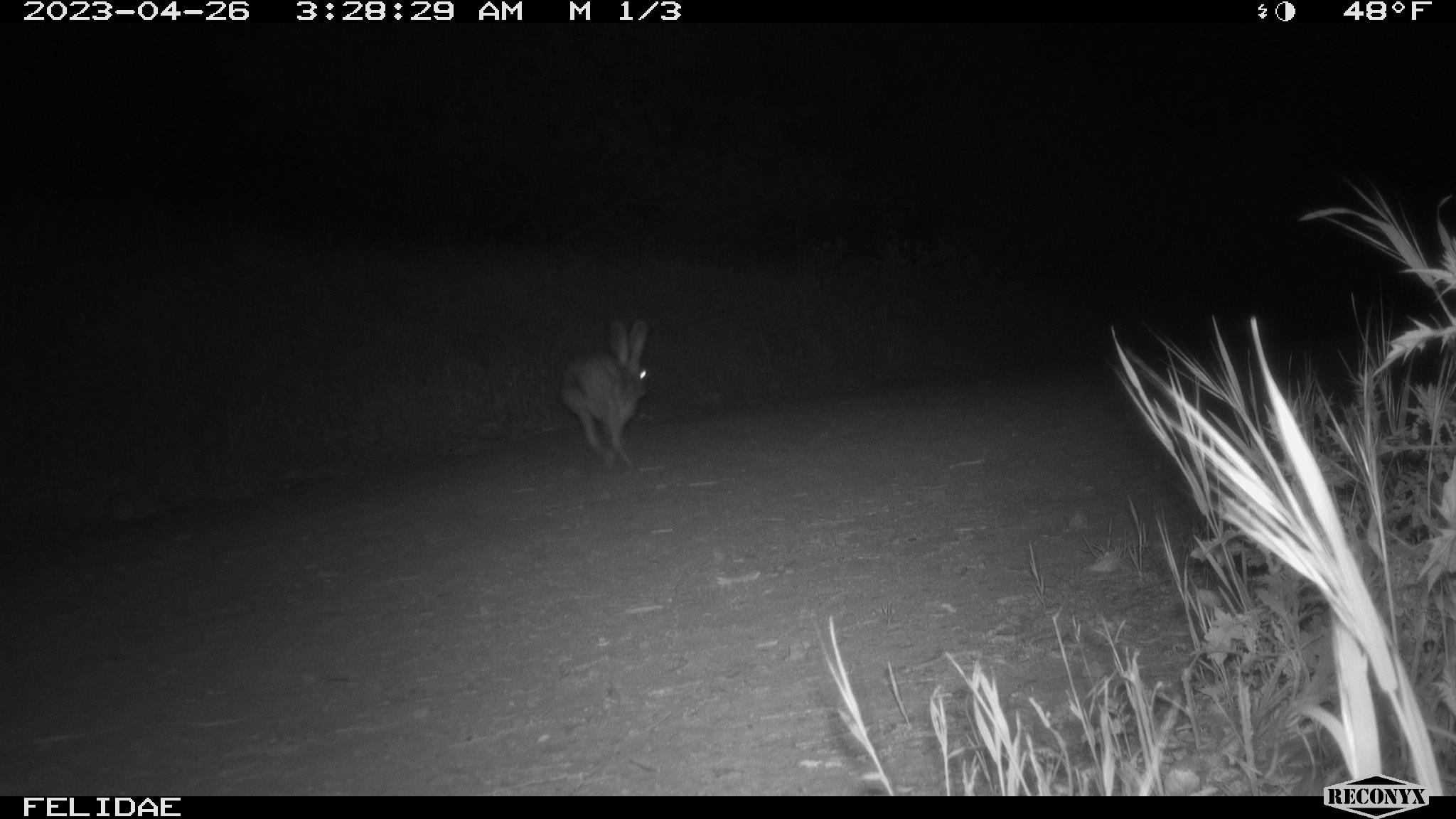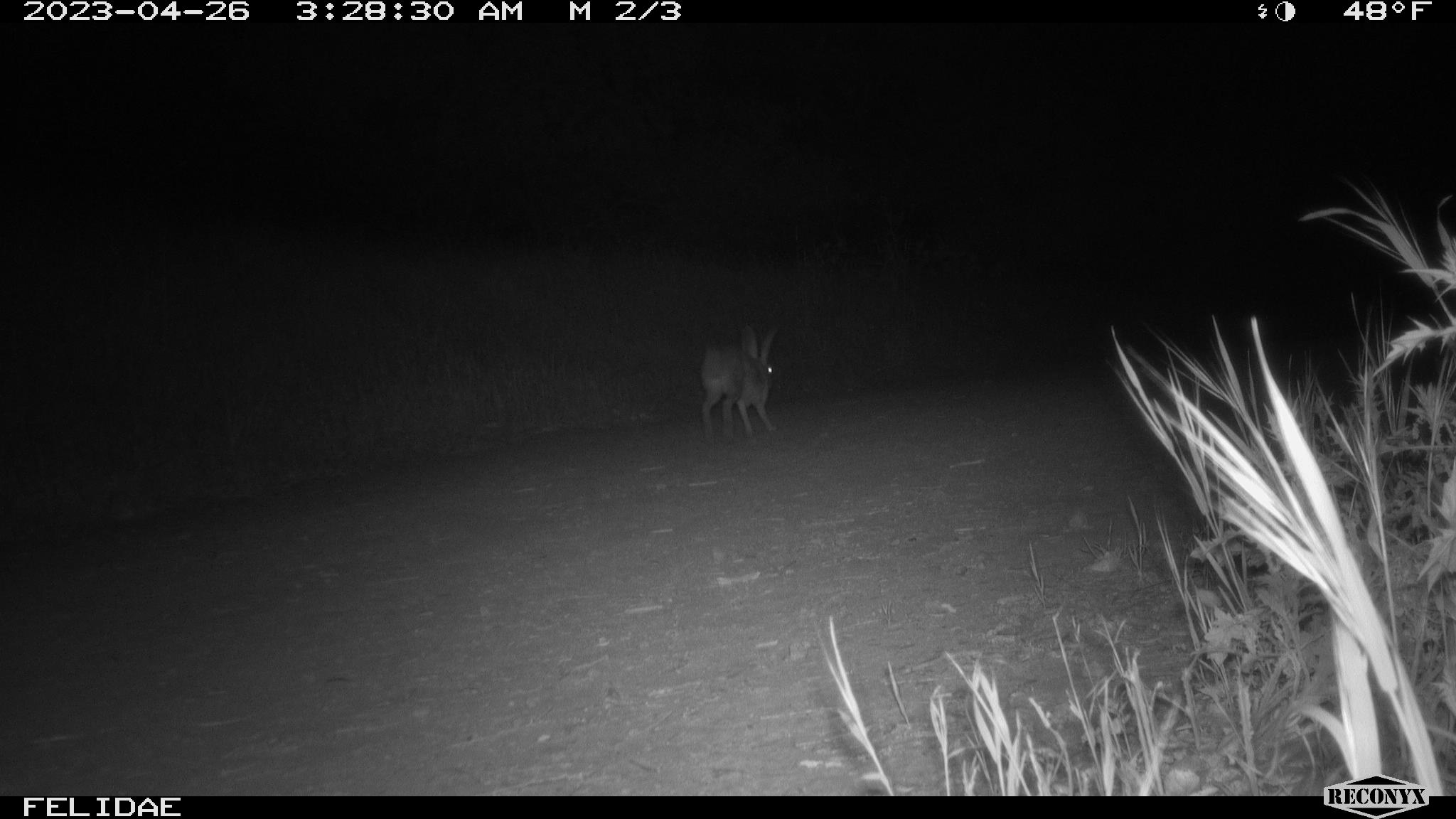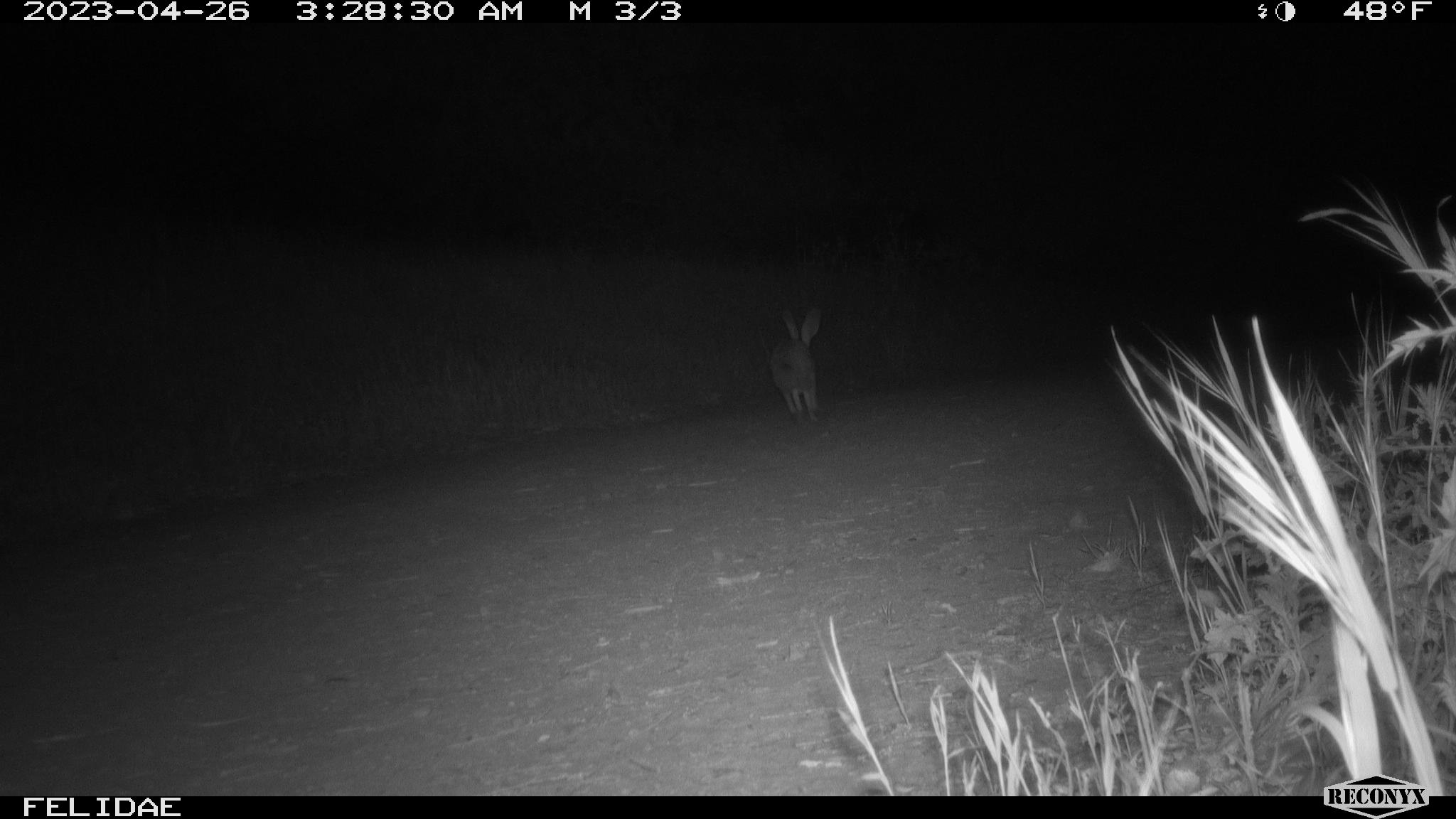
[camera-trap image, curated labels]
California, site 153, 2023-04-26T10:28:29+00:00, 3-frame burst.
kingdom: Animalia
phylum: Chordata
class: Mammalia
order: Lagomorpha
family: Leporidae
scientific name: Leporidae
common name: rabbit